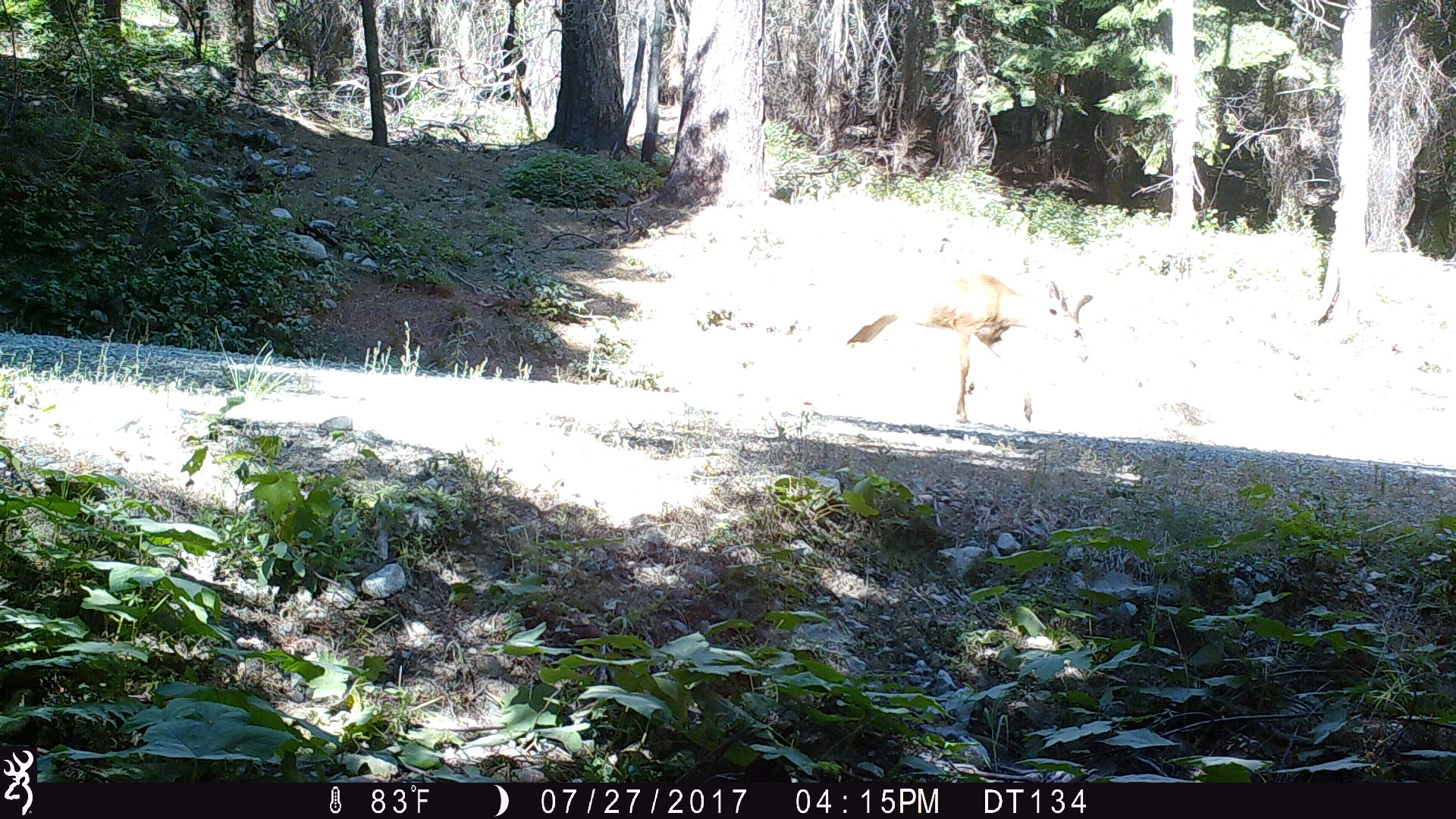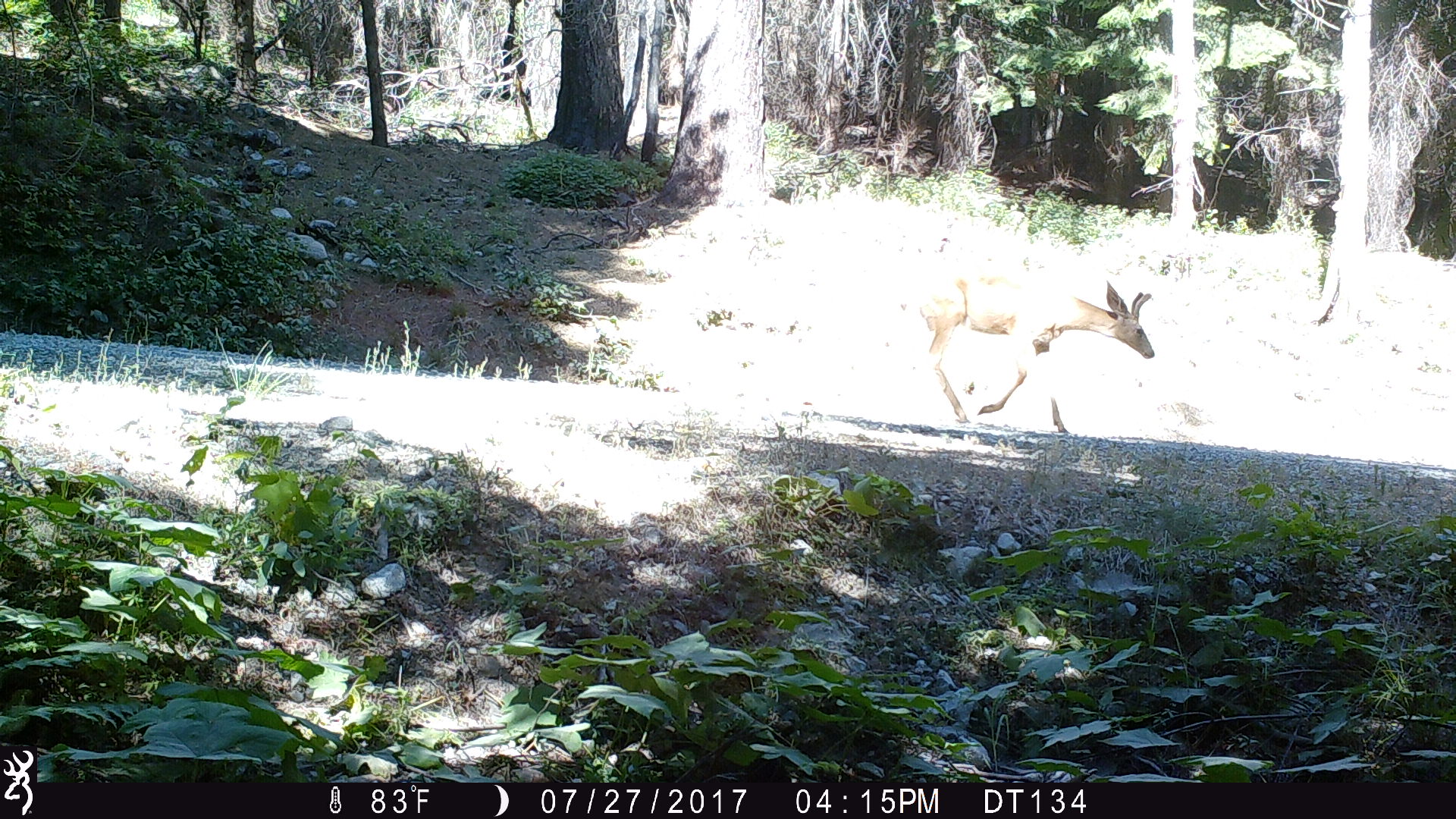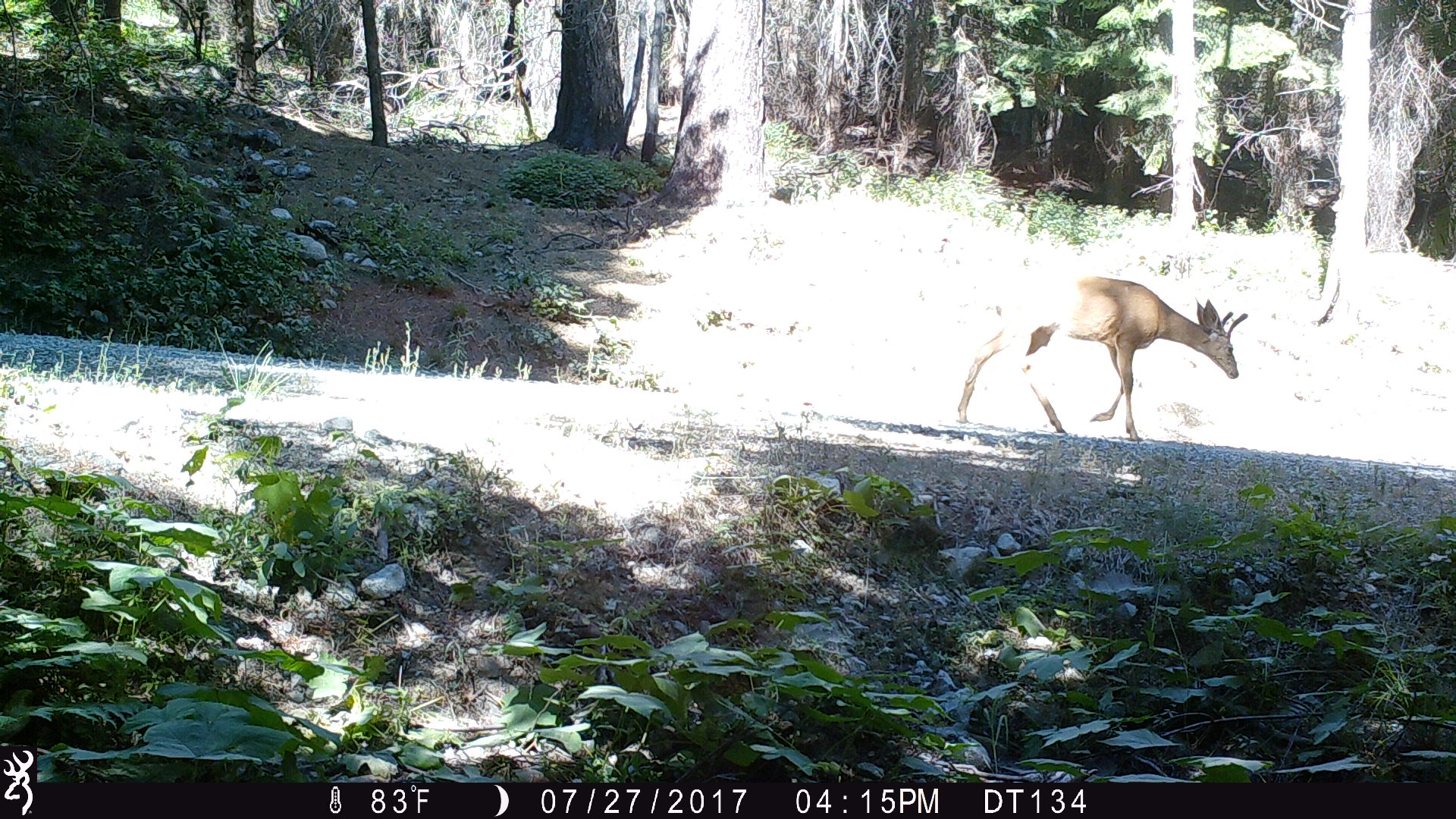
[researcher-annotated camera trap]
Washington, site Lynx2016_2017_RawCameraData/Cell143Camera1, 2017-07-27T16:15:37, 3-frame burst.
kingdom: Animalia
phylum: Chordata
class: Mammalia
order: Artiodactyla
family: Cervidae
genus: Odocoileus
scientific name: Odocoileus hemionus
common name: mule deer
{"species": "Odocoileus hemionus (mule deer)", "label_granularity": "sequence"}